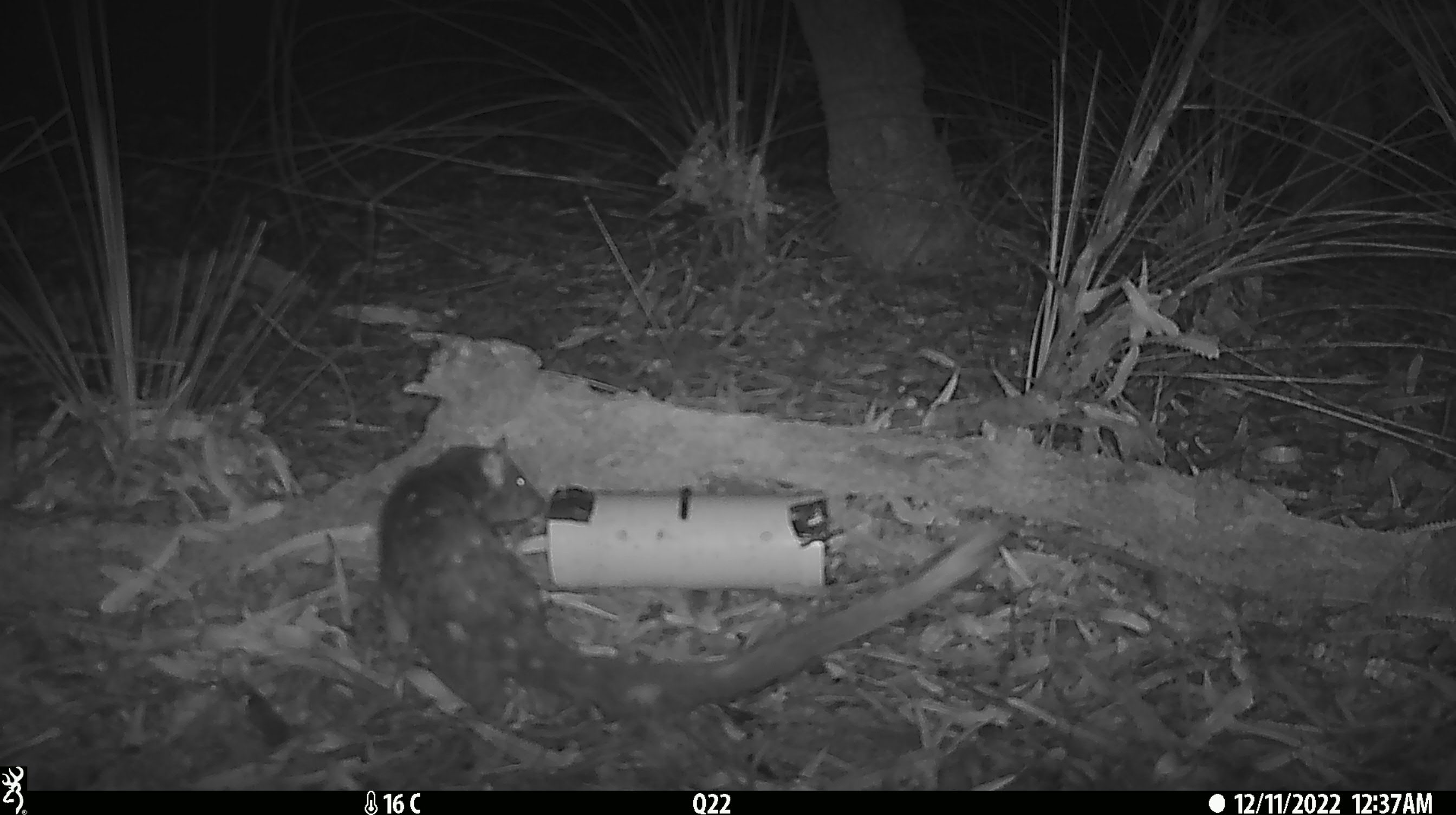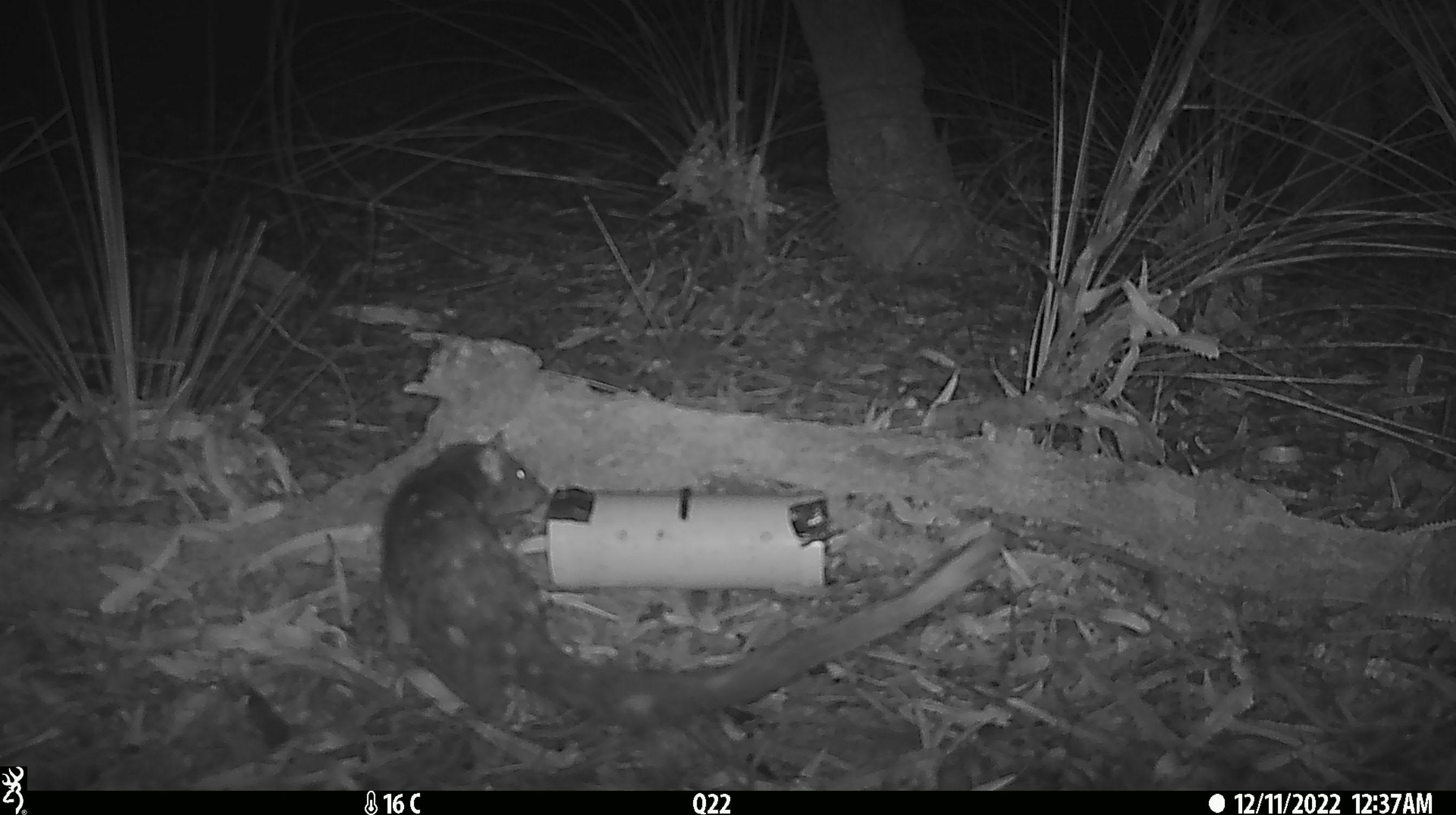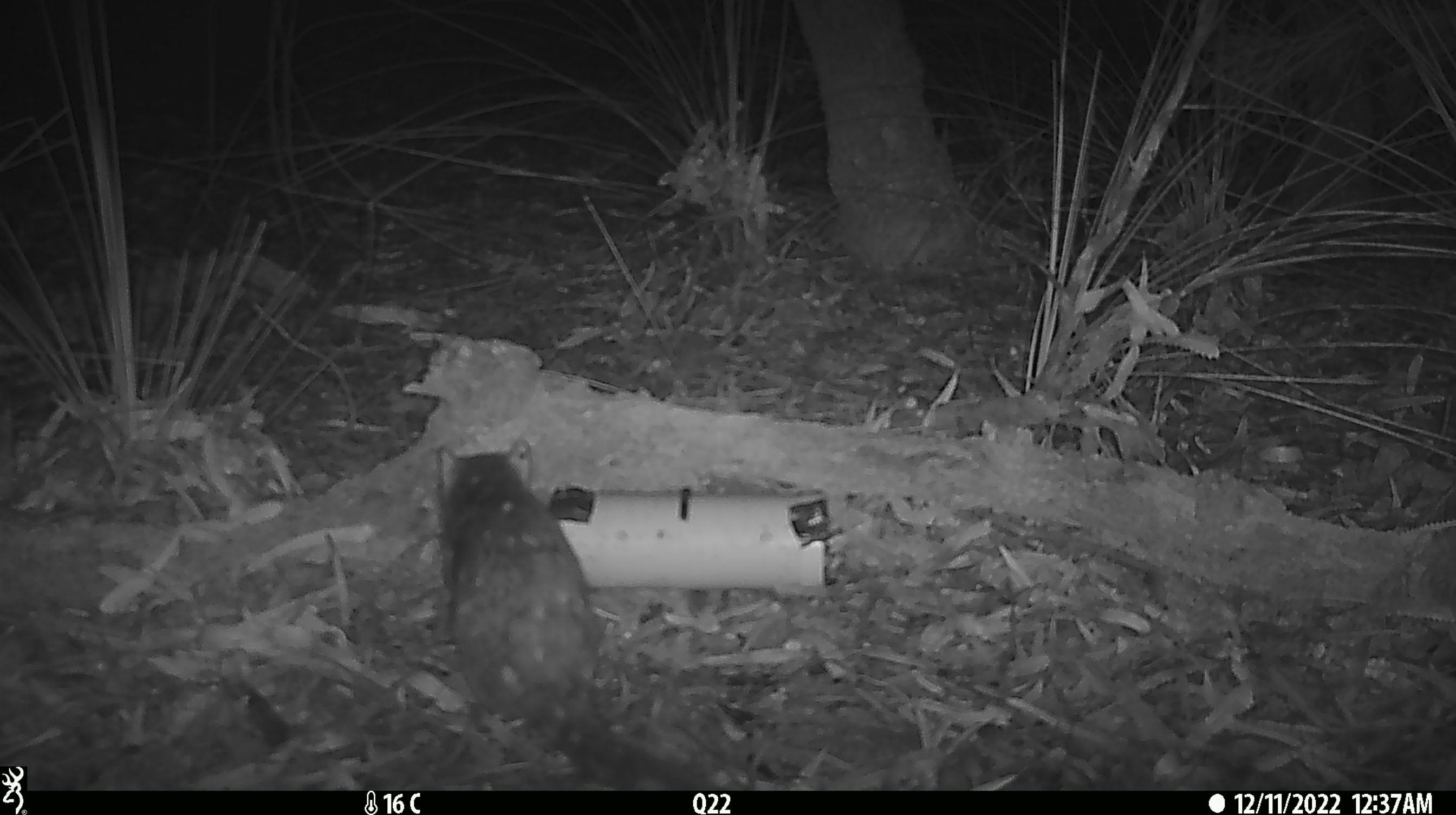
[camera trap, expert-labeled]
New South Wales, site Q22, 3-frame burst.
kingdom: Animalia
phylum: Chordata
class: Mammalia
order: Dasyuromorphia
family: Dasyuridae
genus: Dasyurus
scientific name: Dasyurus maculatus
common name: spotted-tailed quoll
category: quoll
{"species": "quoll (spotted-tailed quoll) (Dasyurus maculatus)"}